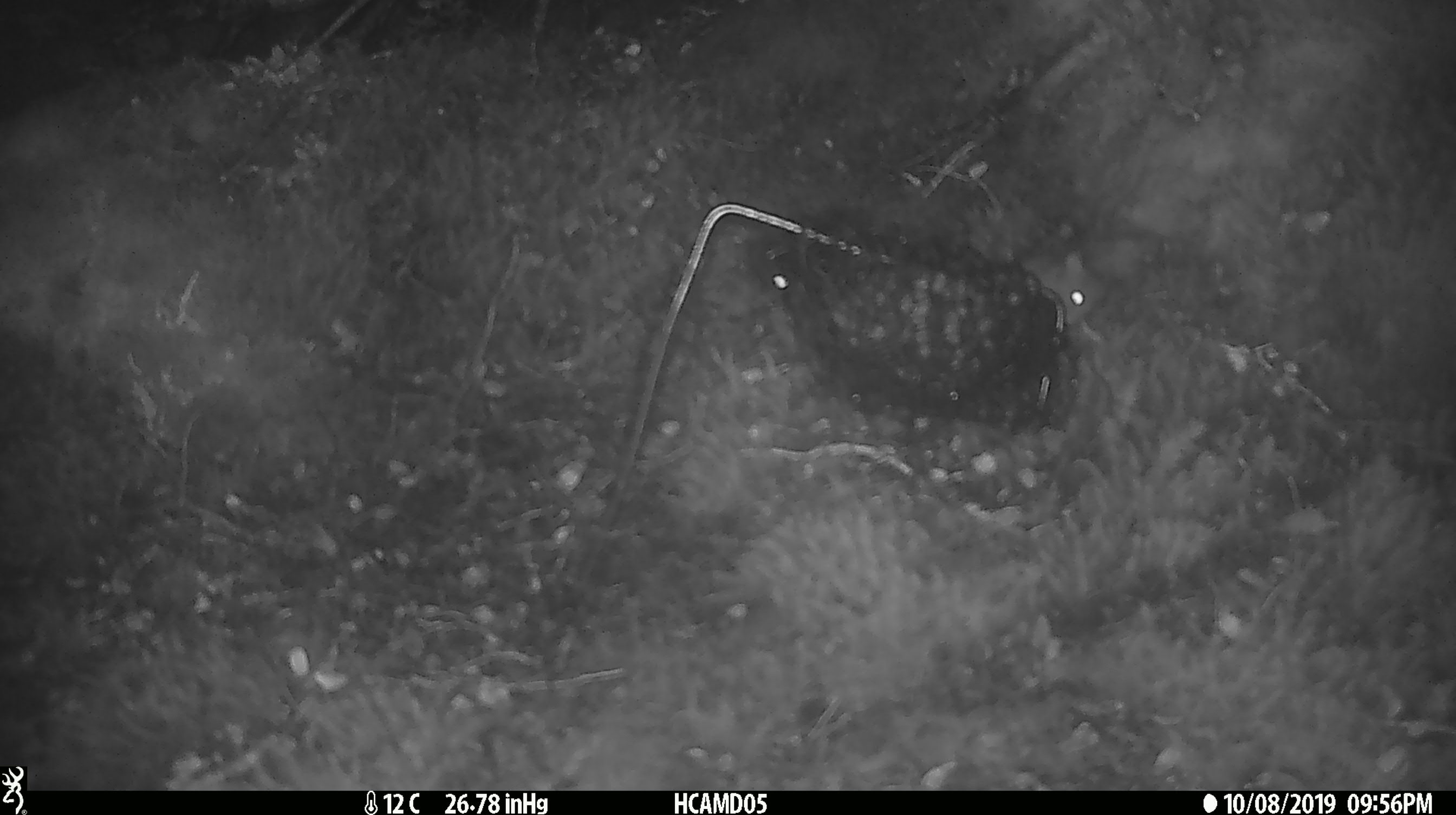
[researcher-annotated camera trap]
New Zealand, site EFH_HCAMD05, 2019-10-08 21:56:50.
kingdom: Animalia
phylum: Chordata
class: Mammalia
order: Rodentia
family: Muridae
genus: Mus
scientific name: Mus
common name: mouse